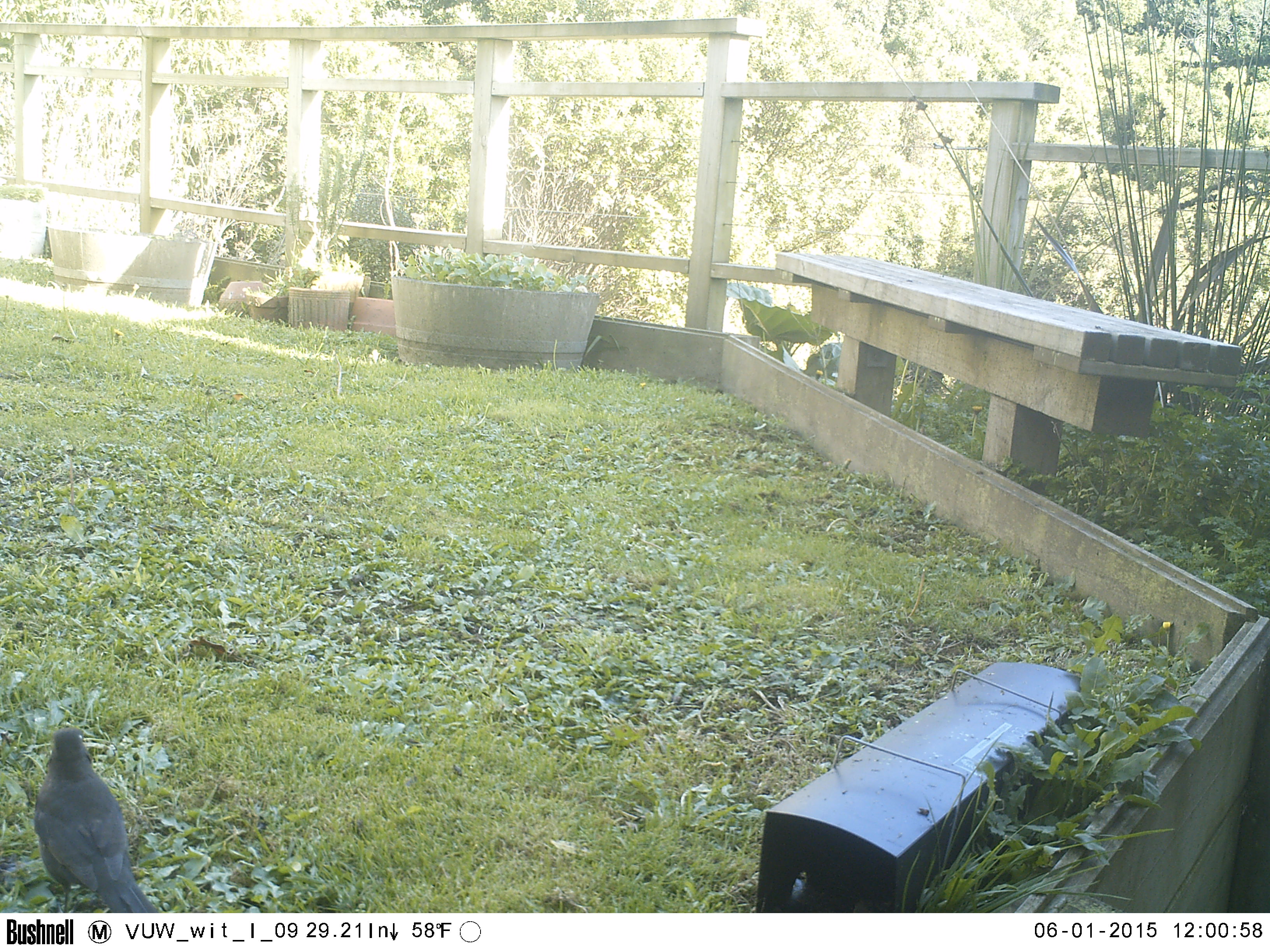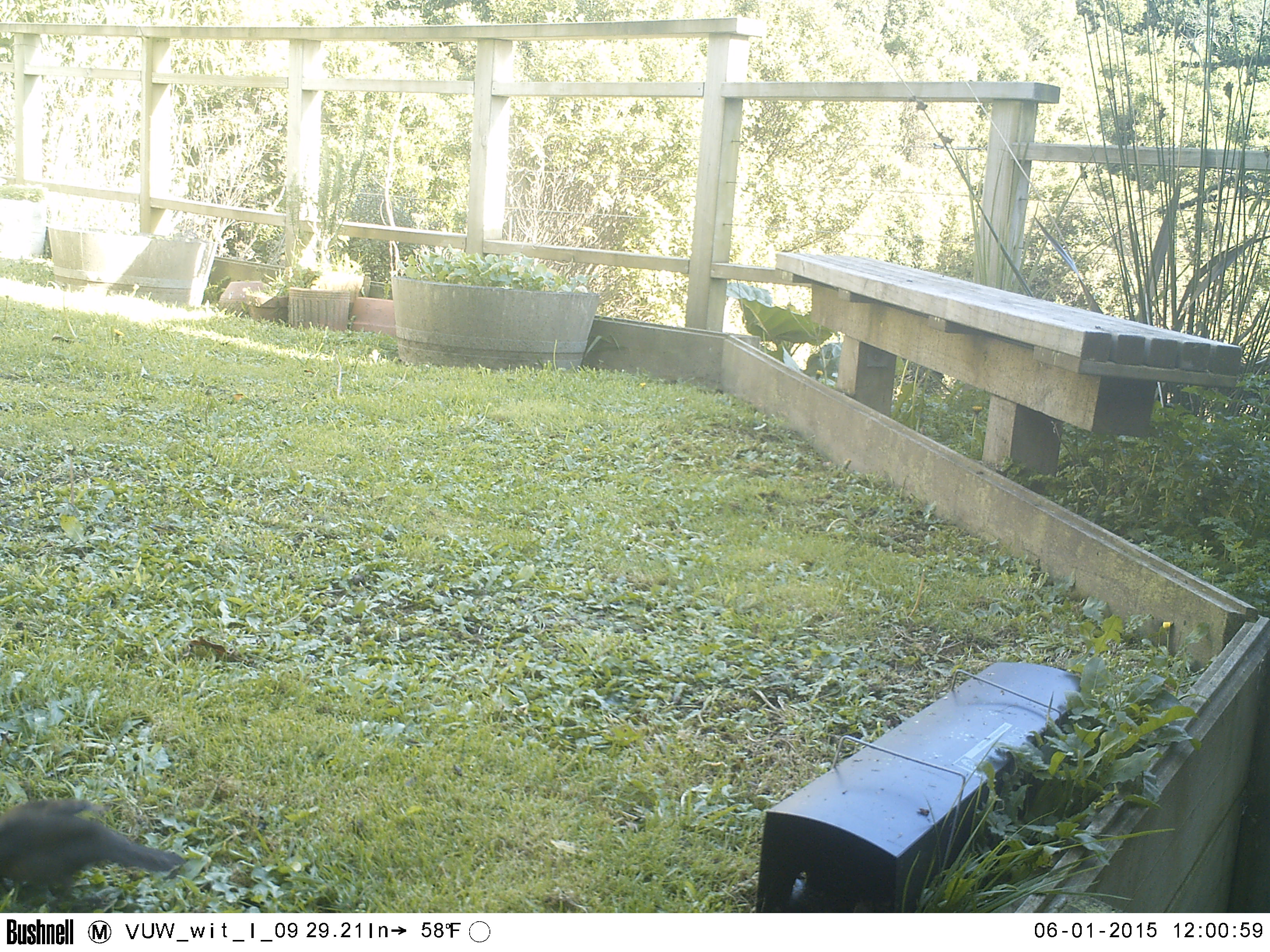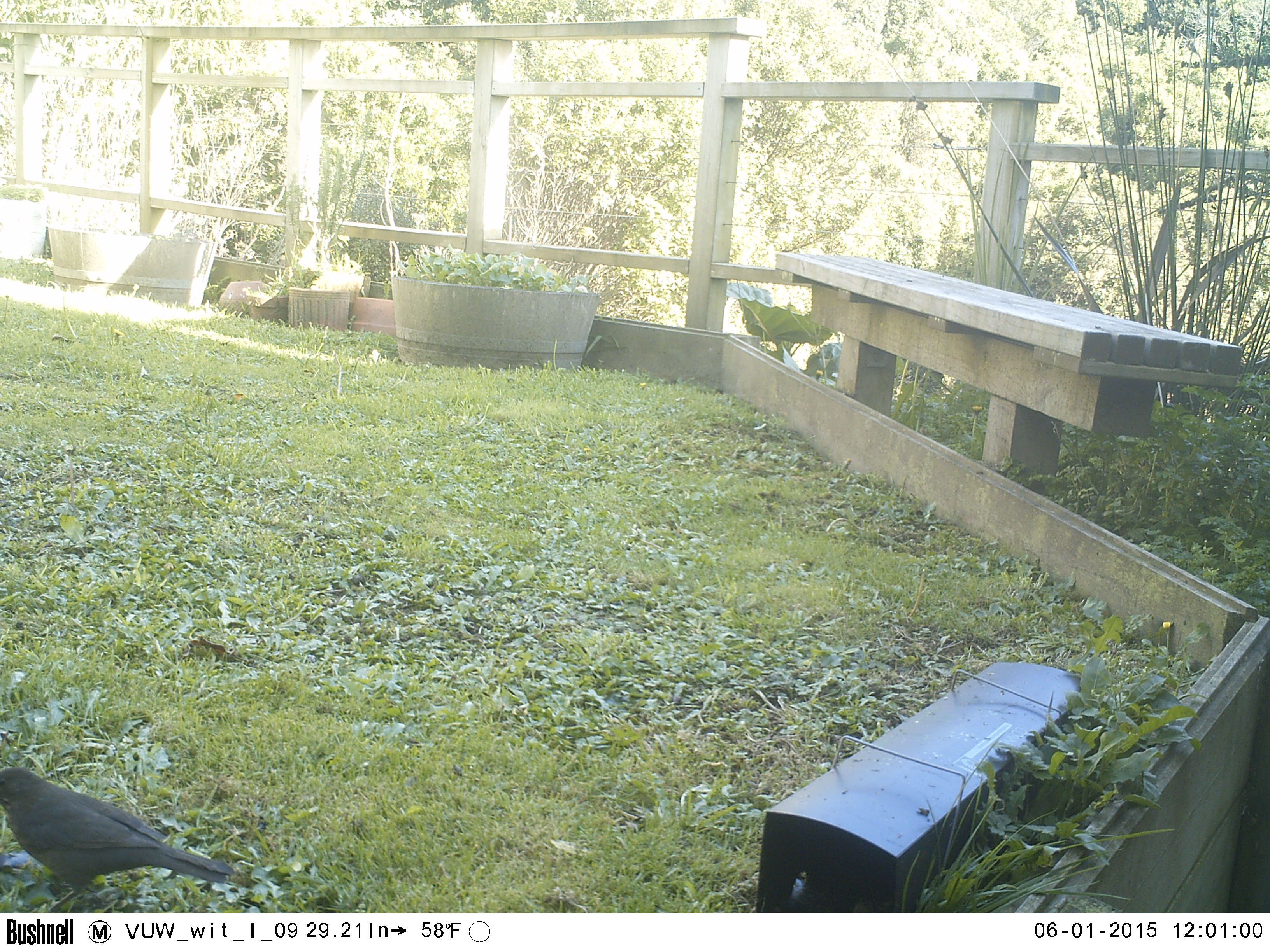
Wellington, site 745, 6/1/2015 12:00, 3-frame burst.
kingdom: Animalia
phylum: Chordata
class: Aves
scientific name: Aves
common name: bird